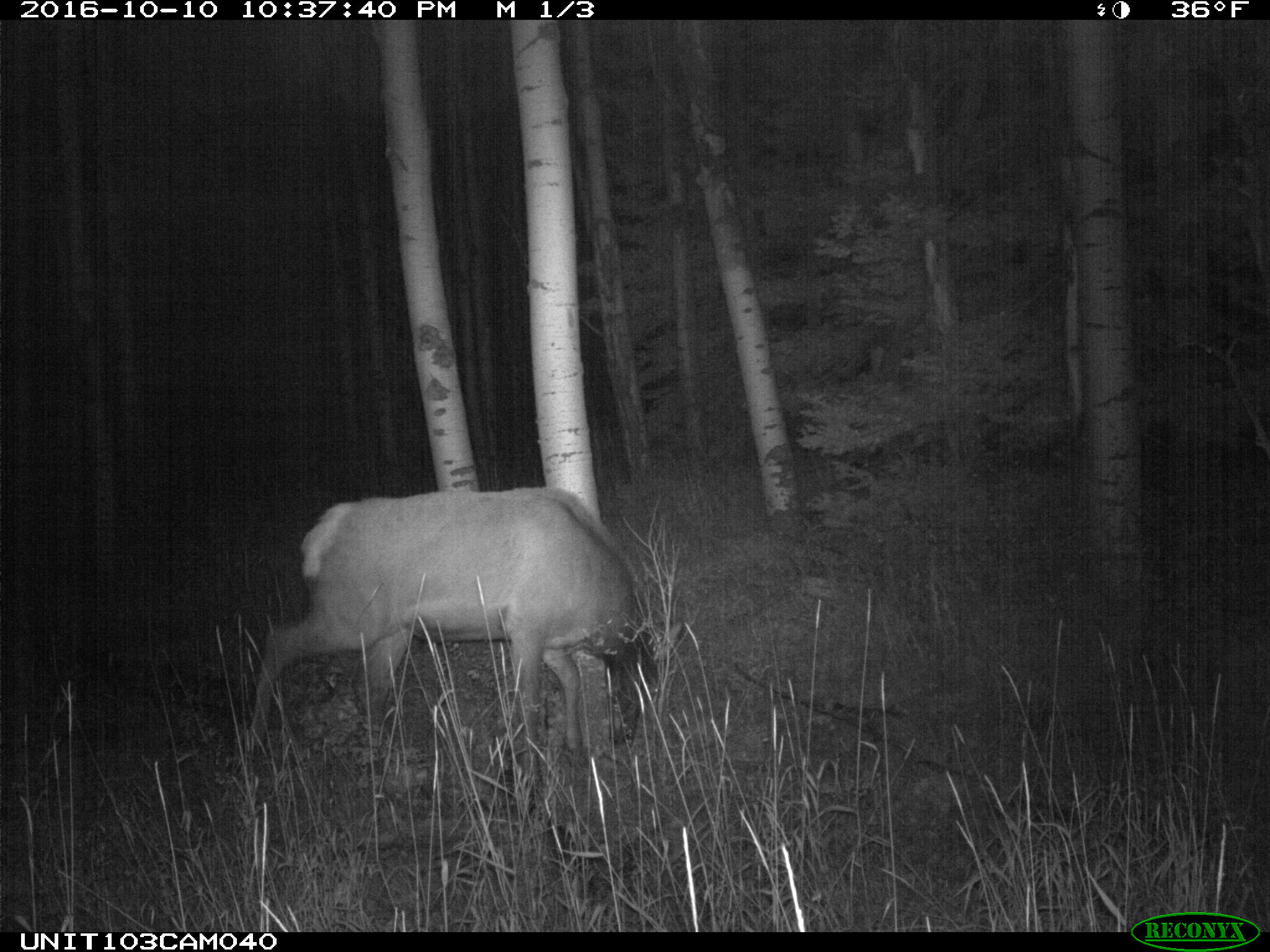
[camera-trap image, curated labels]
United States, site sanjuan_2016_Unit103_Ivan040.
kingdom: Animalia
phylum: Chordata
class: Mammalia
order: Artiodactyla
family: Cervidae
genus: Cervus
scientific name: Cervus elaphus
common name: red deer